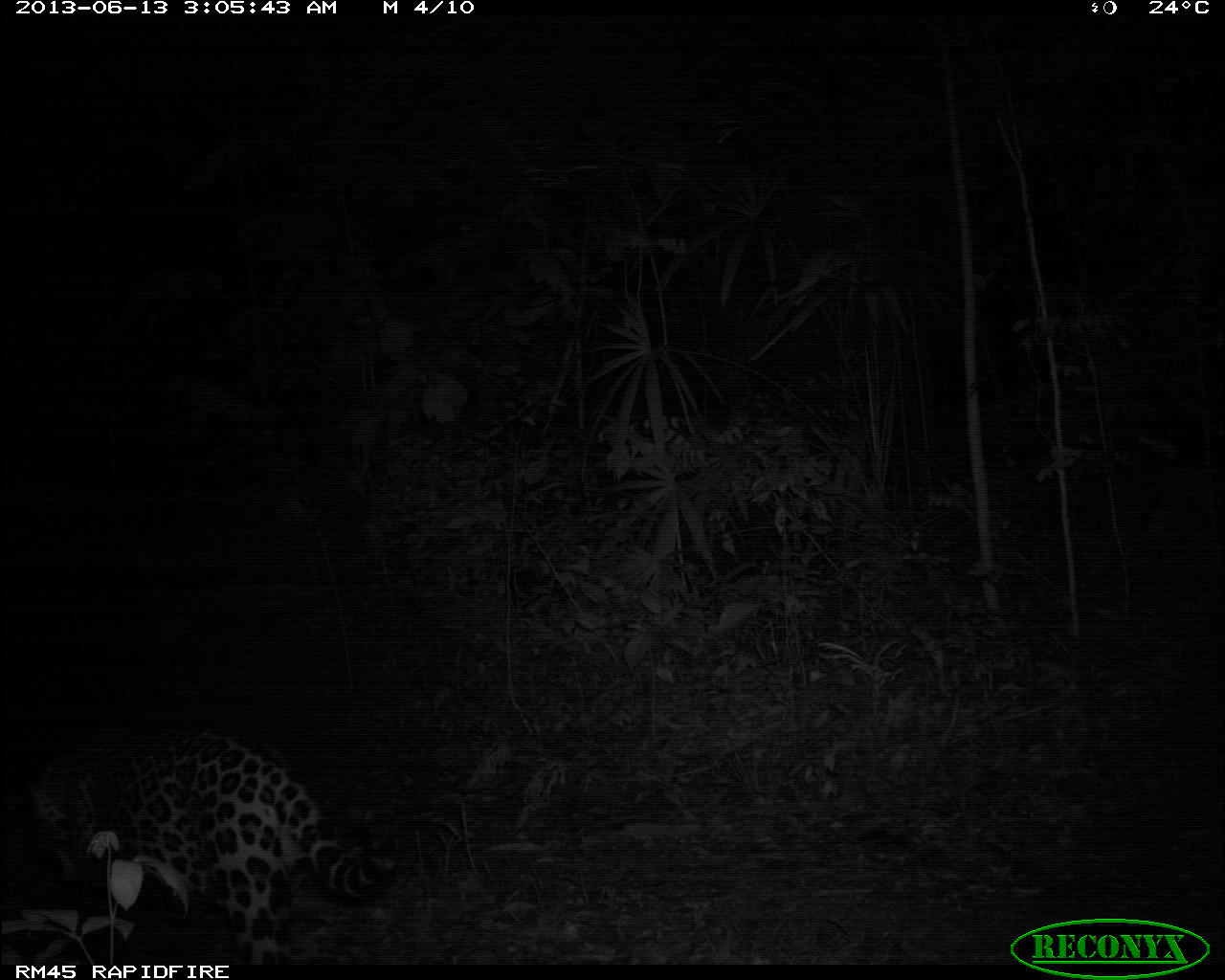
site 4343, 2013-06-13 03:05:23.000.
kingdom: Animalia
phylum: Chordata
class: Mammalia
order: Carnivora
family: Felidae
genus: Panthera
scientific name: Panthera onca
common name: jaguar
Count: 1.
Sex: male.